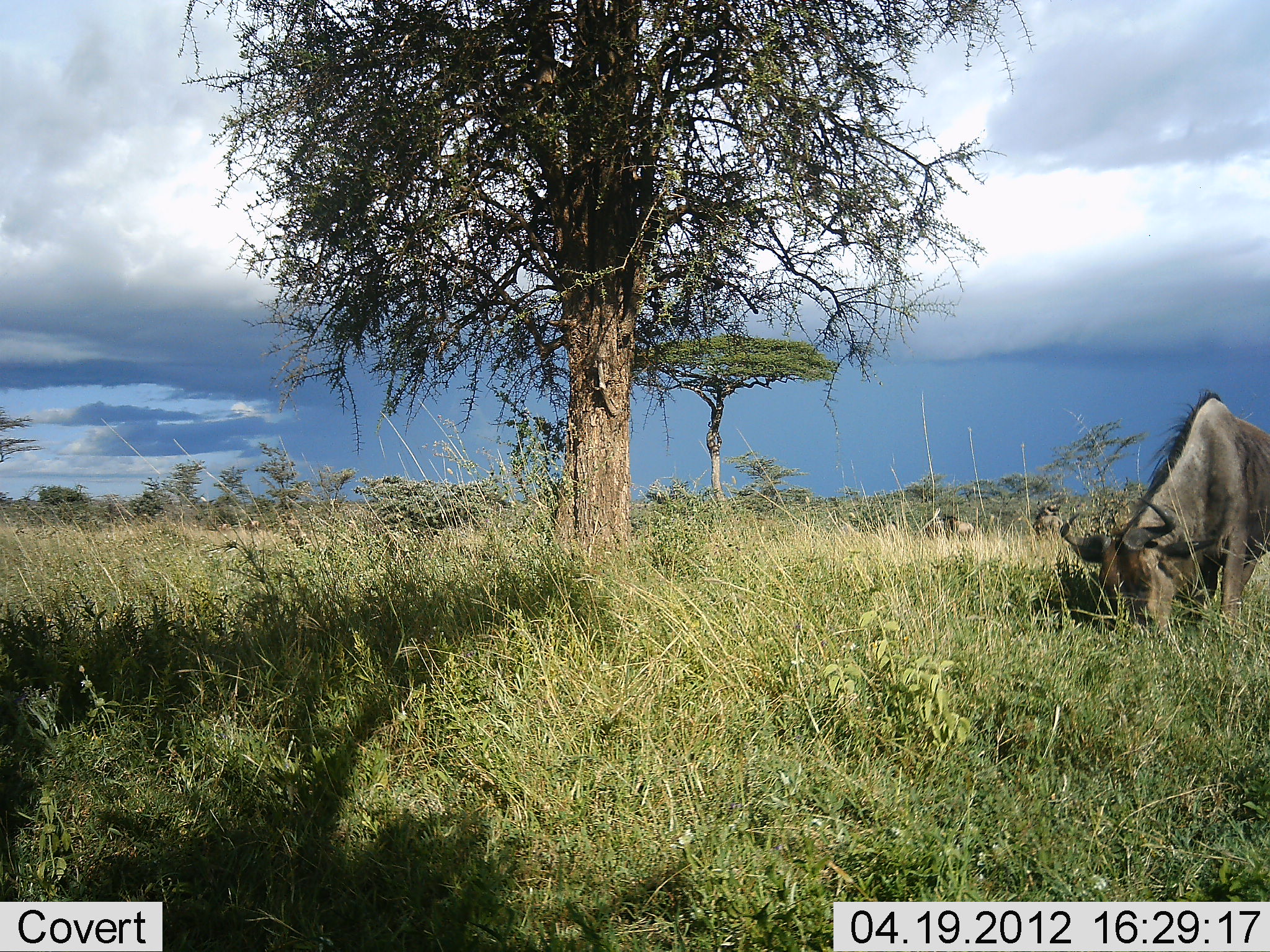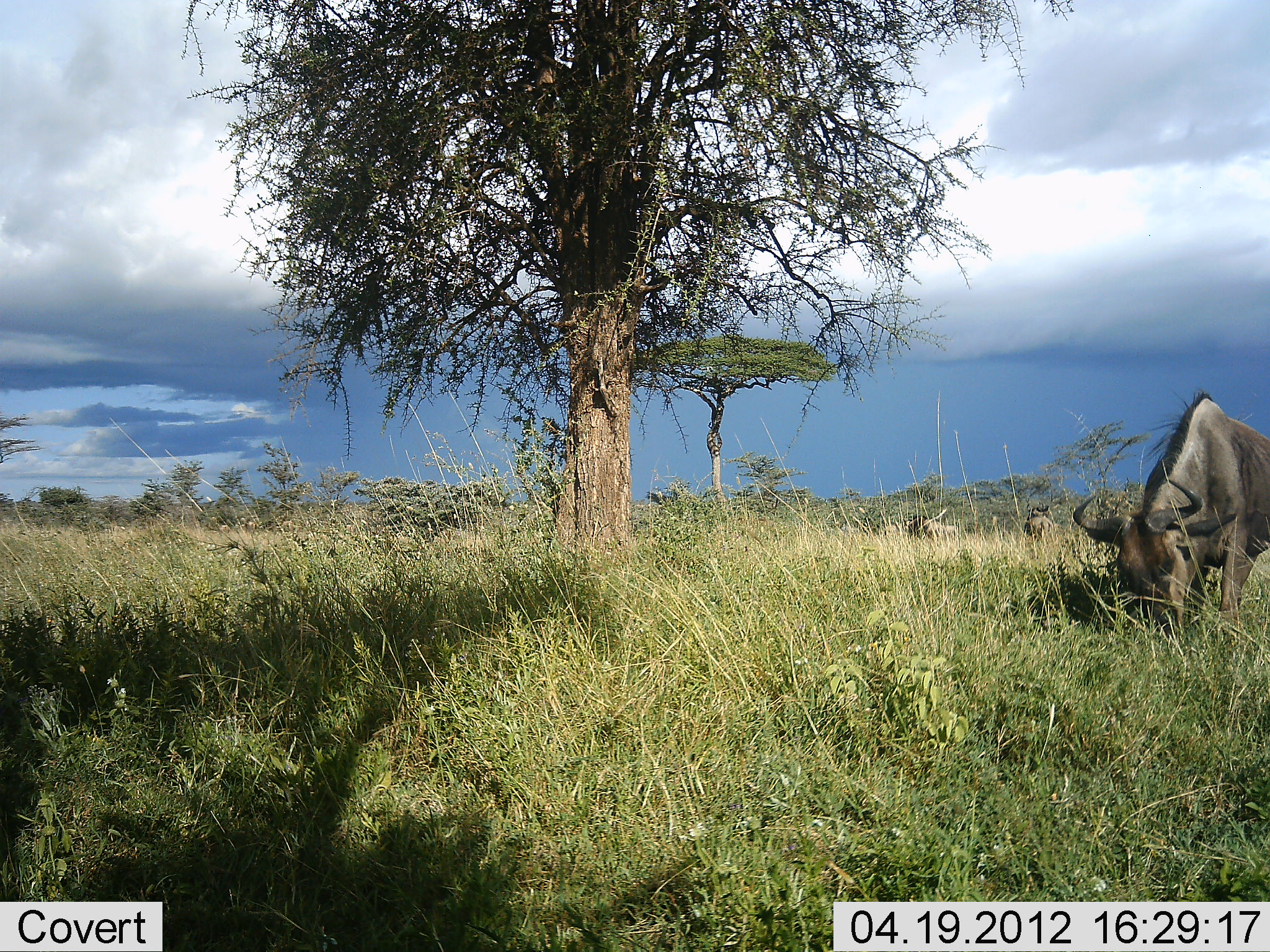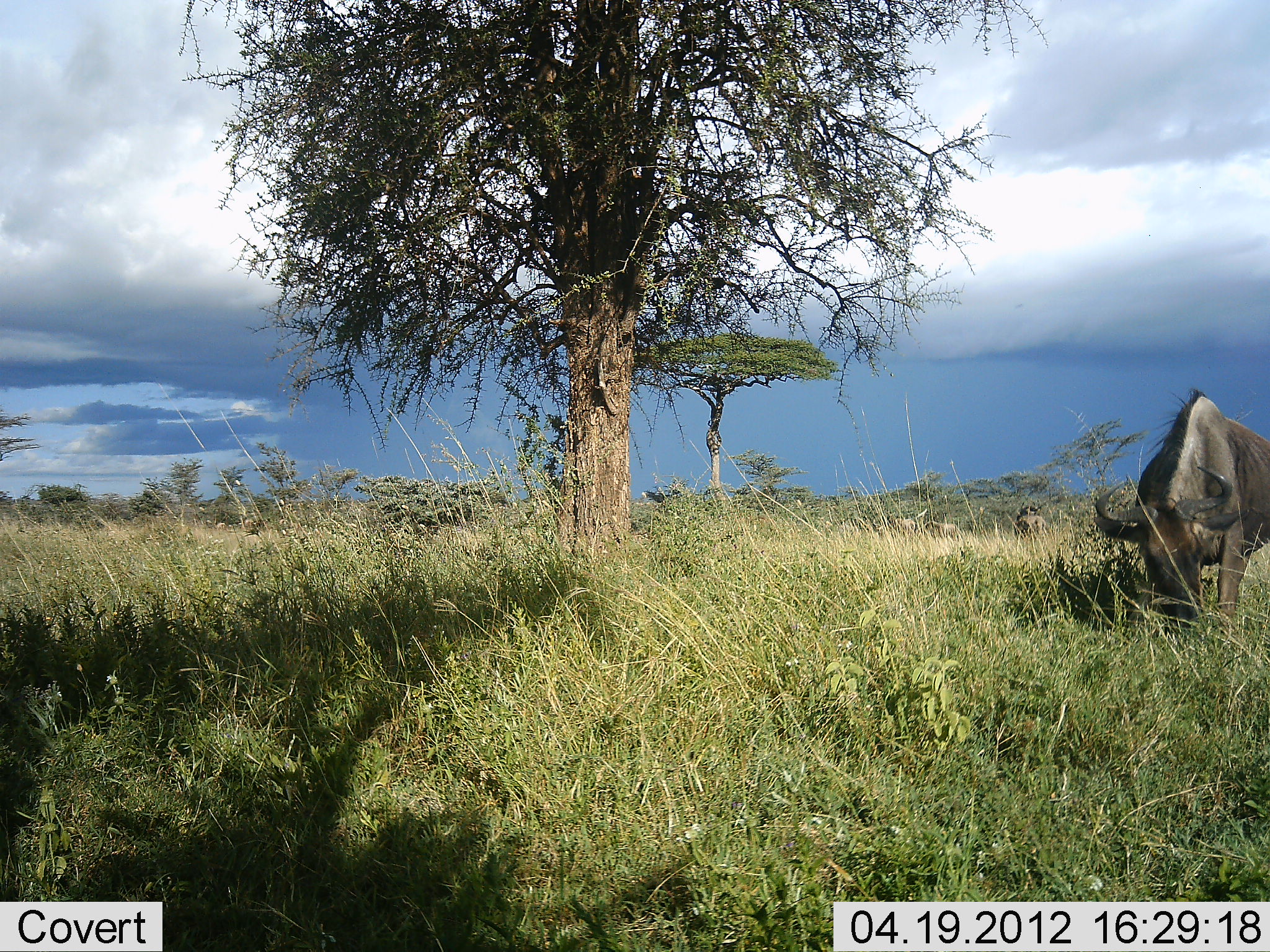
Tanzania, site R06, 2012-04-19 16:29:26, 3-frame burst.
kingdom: Animalia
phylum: Chordata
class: Mammalia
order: Artiodactyla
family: Bovidae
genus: Connochaetes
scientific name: Connochaetes taurinus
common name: blue wildebeest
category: wildebeest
Wildebeest (blue wildebeest) (Connochaetes taurinus), count 3. Behavior (volunteer vote fractions): standing 14%, resting 0%, moving 29%, interacting 0%. Young present (vote fraction): 0%. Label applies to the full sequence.